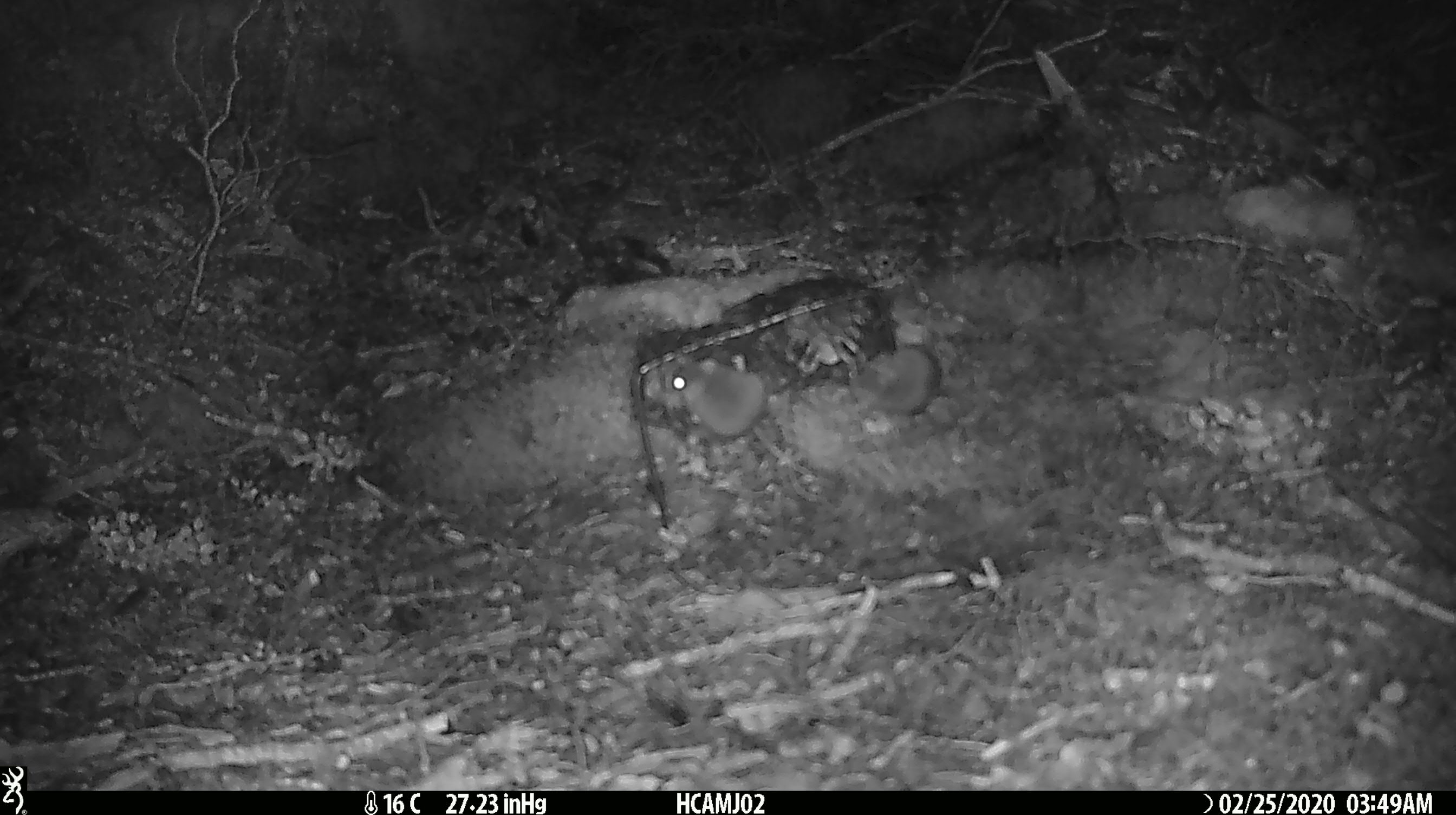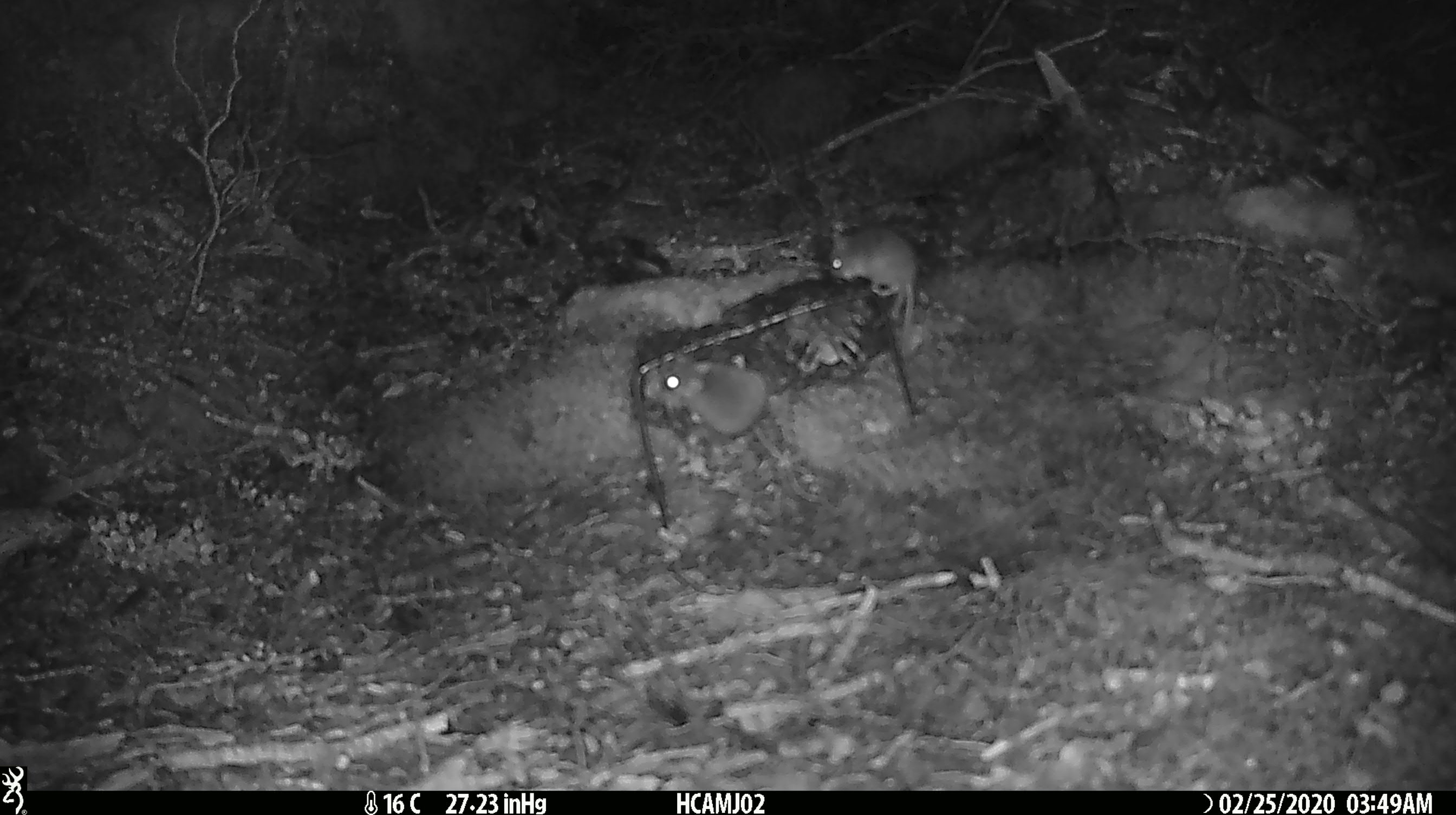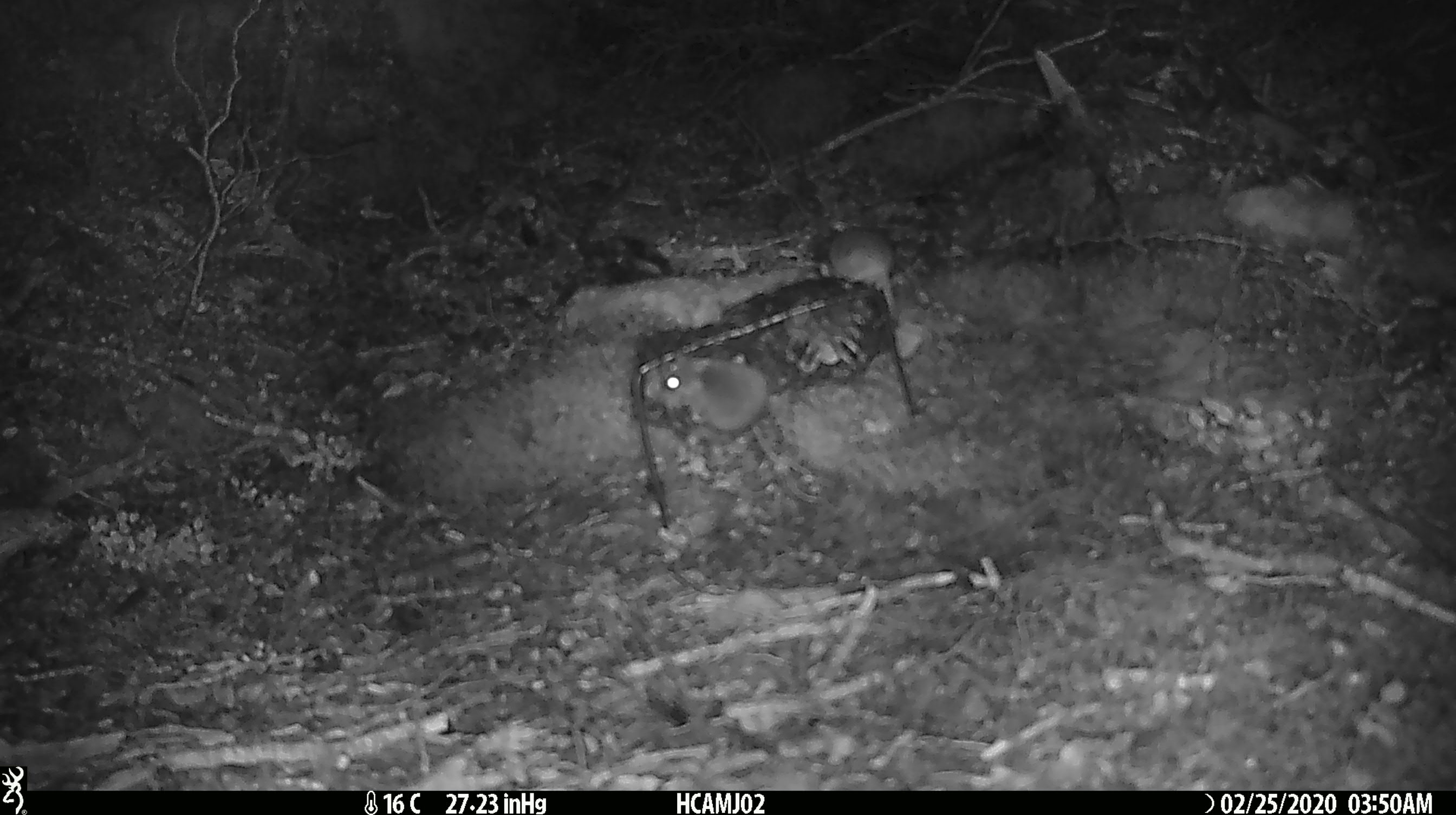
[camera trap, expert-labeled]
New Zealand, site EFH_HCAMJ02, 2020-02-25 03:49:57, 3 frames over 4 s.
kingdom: Animalia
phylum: Chordata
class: Mammalia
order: Rodentia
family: Muridae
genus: Mus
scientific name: Mus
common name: mouse